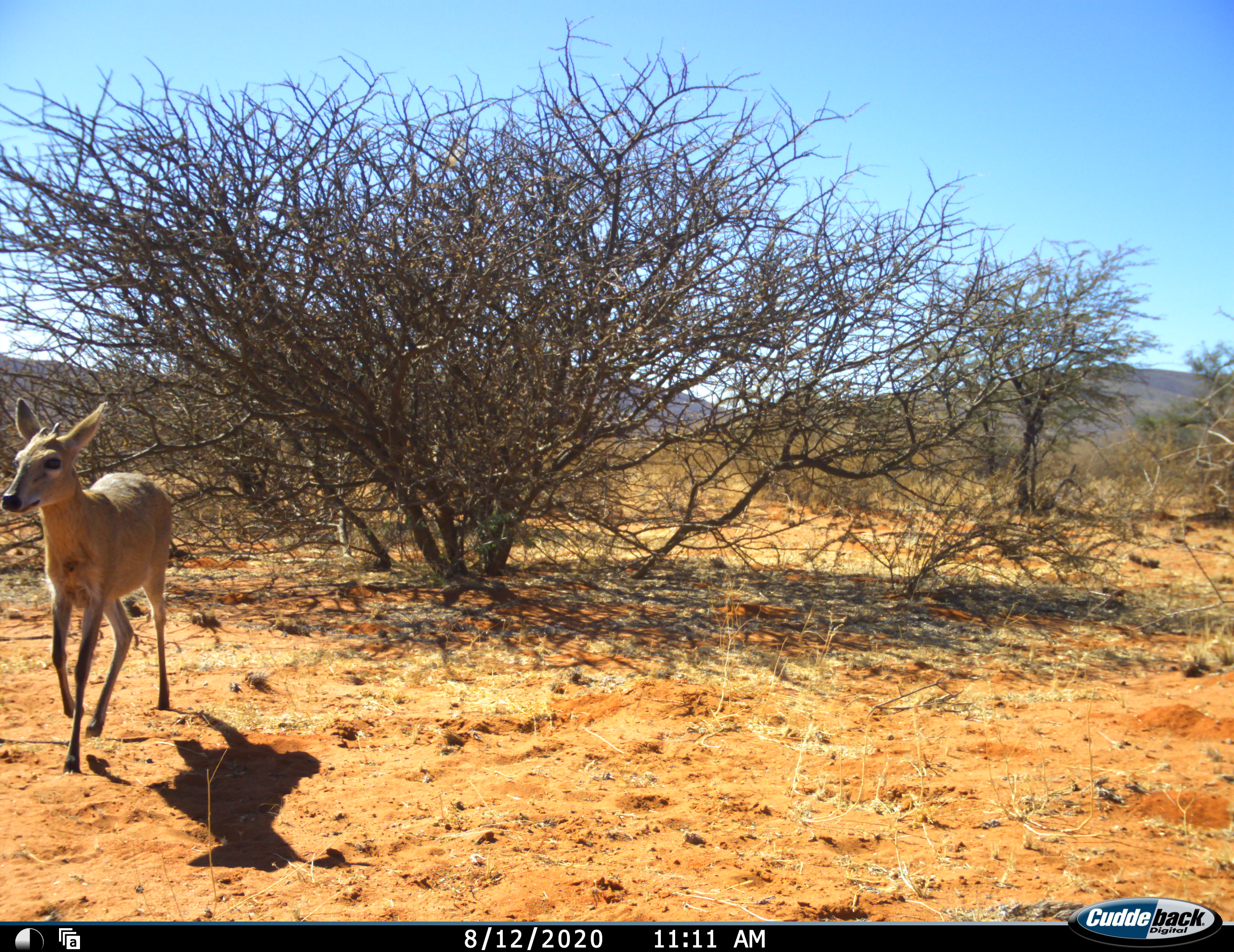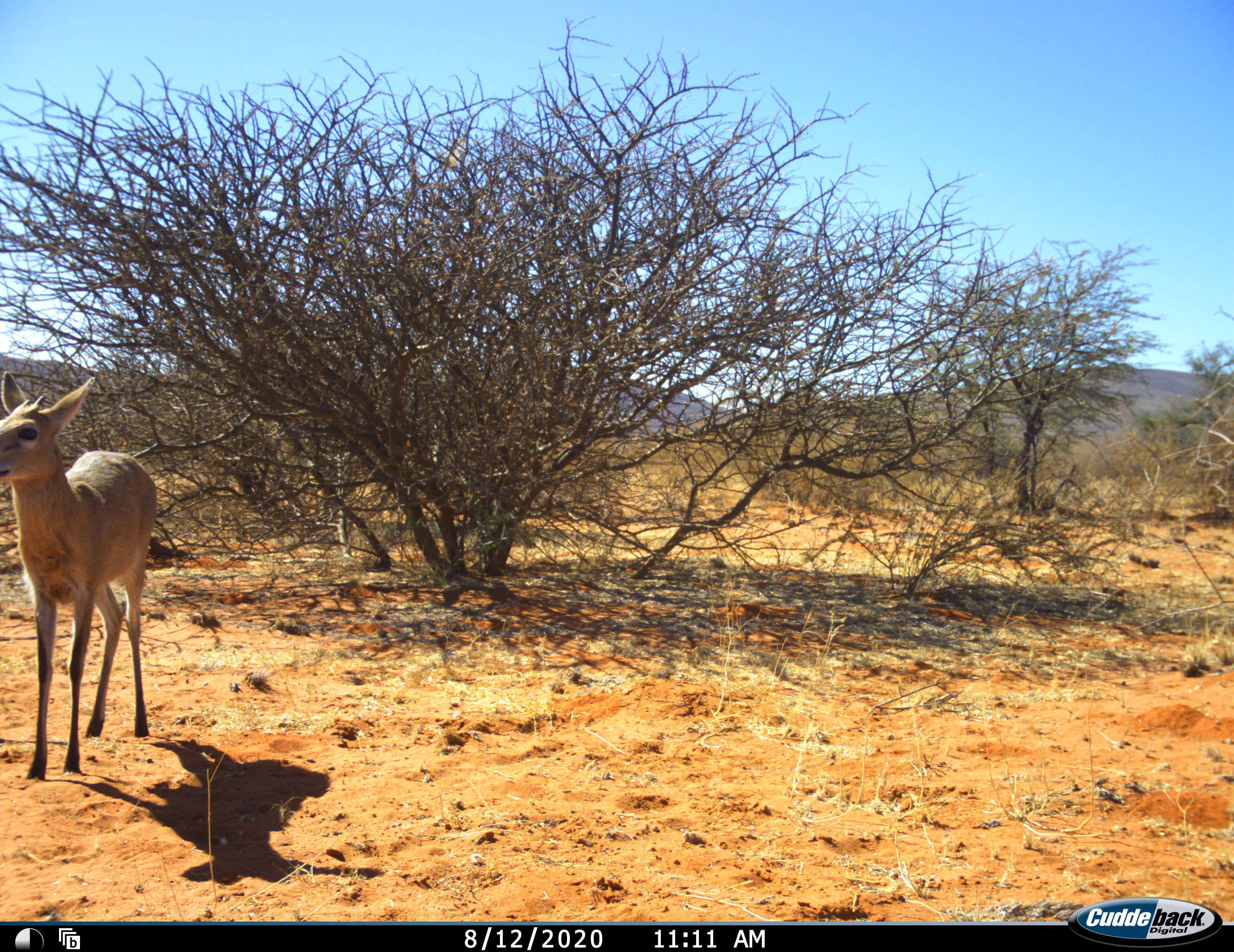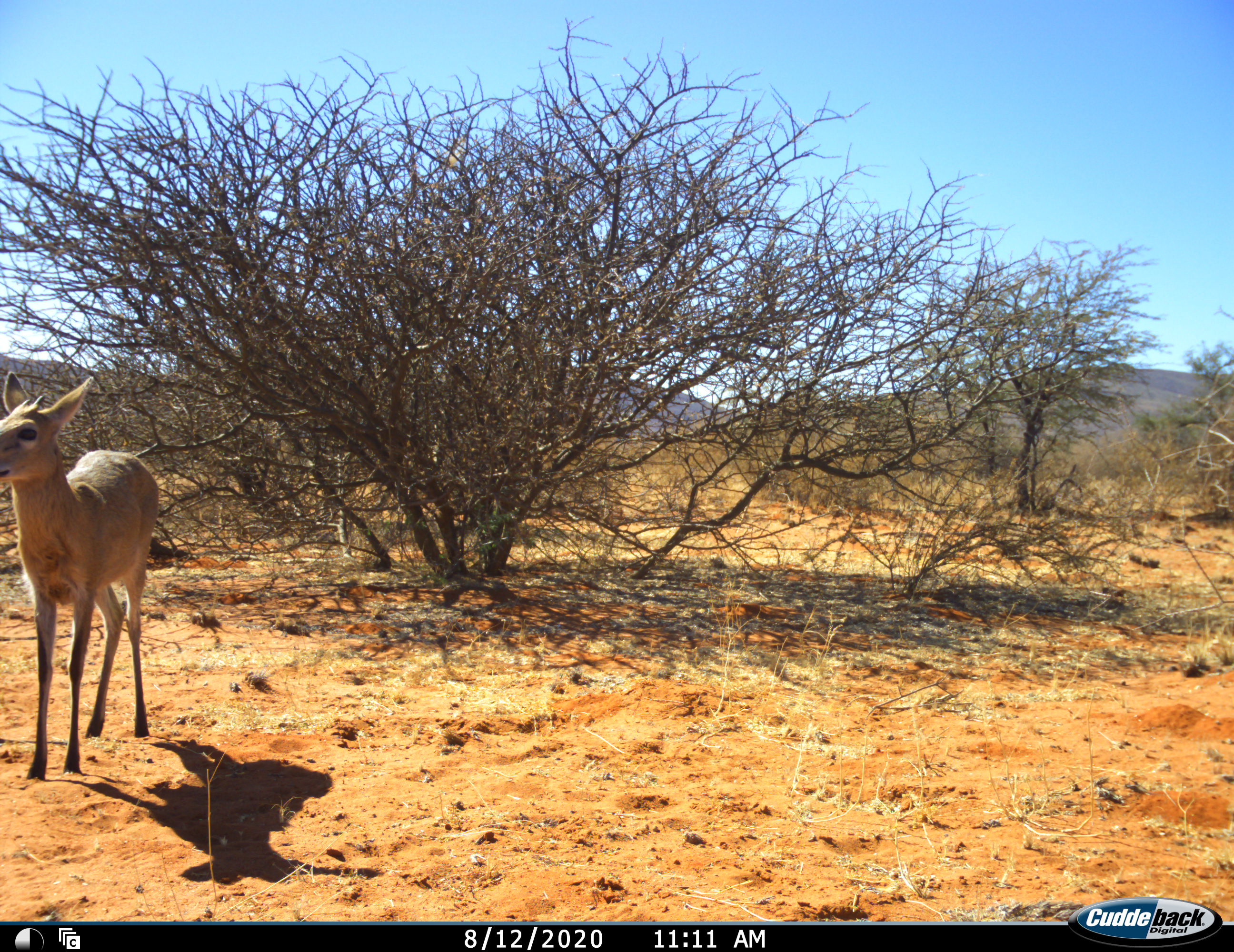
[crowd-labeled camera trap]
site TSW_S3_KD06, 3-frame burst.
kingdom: Animalia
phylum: Chordata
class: Mammalia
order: Artiodactyla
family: Bovidae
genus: Sylvicapra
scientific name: Sylvicapra grimmia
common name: common duiker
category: duikercommongrey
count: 1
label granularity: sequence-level